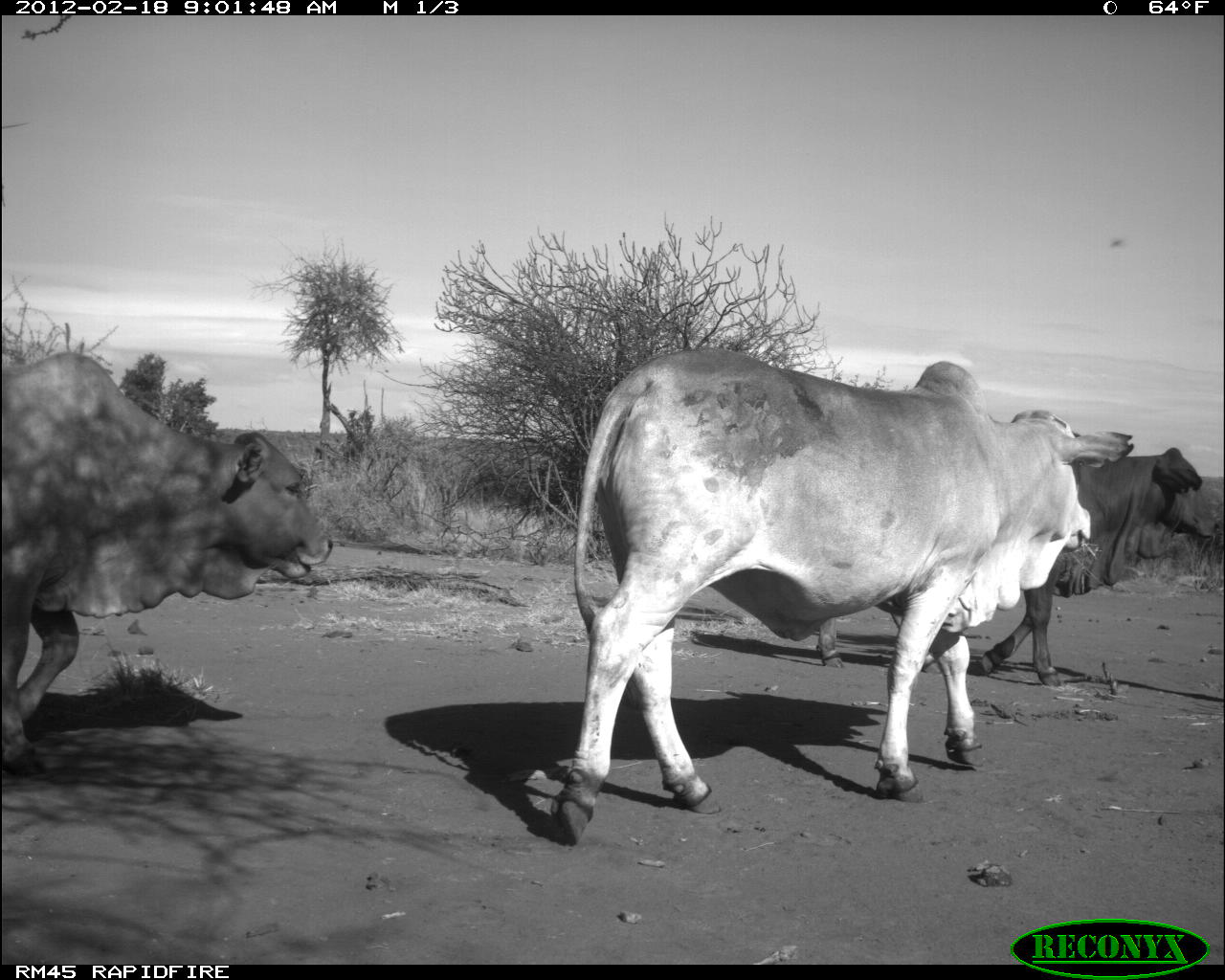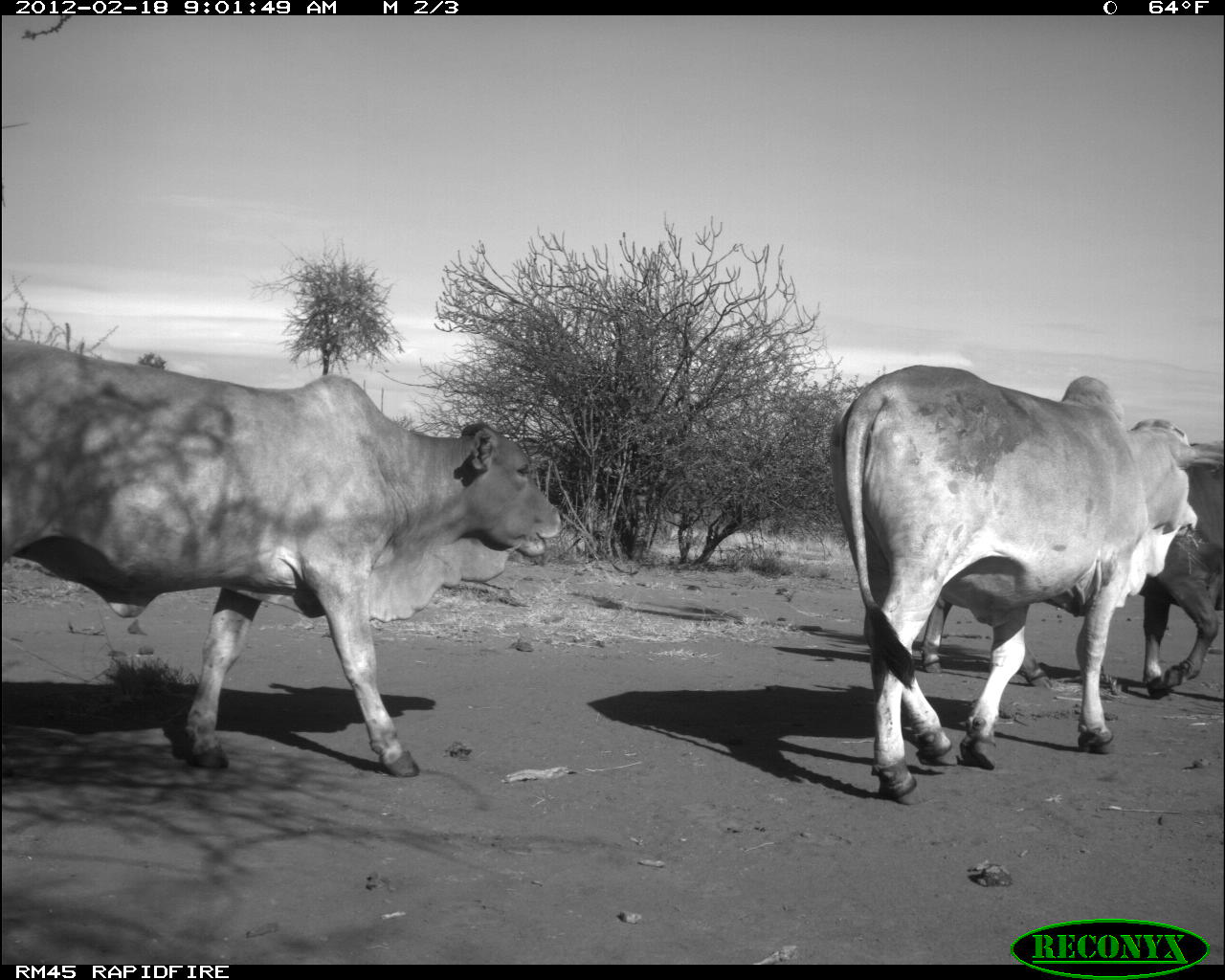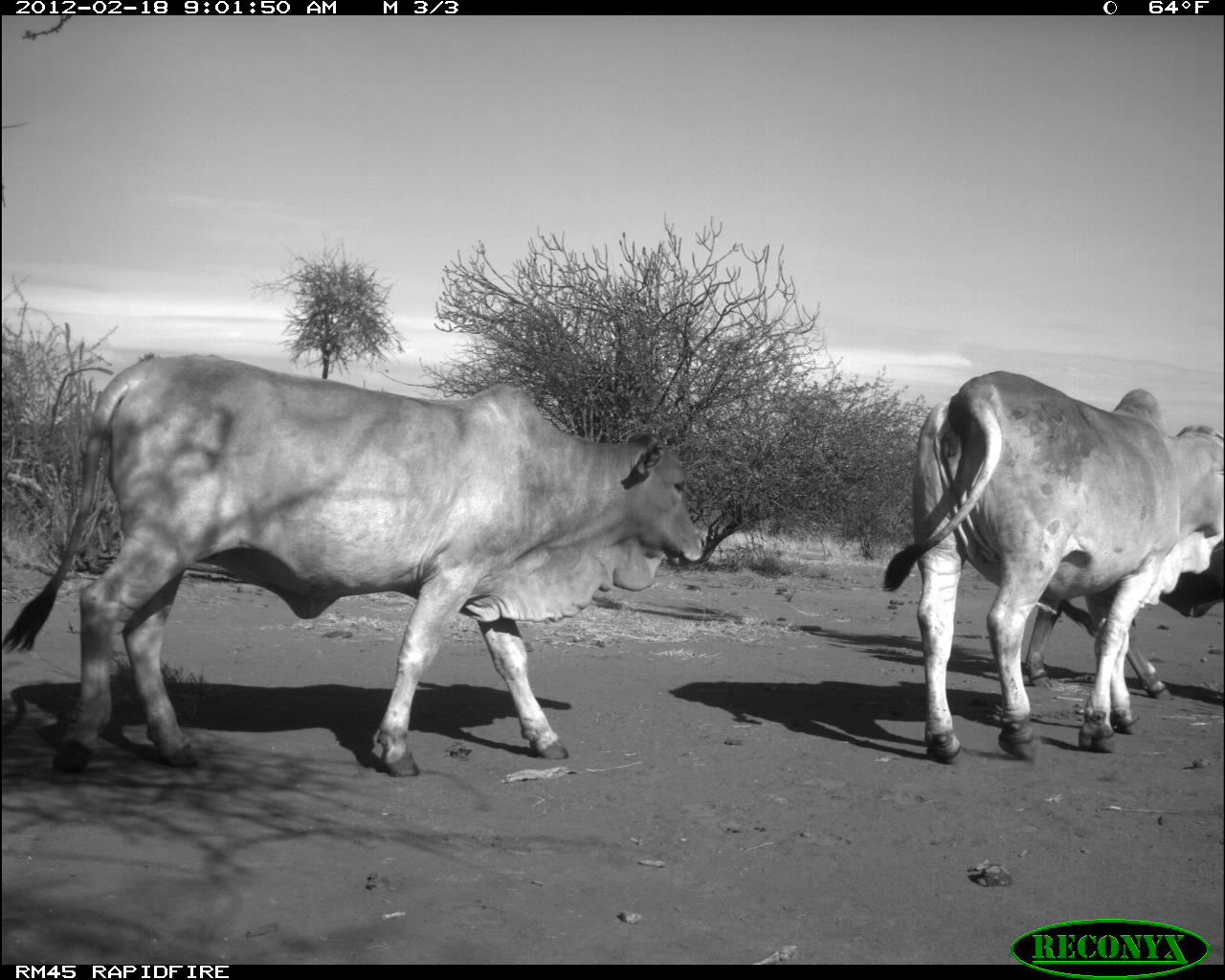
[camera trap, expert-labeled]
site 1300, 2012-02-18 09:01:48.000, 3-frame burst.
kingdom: Animalia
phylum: Chordata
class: Mammalia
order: Artiodactyla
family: Bovidae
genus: Bos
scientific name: Bos taurus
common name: domestic cattle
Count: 3.